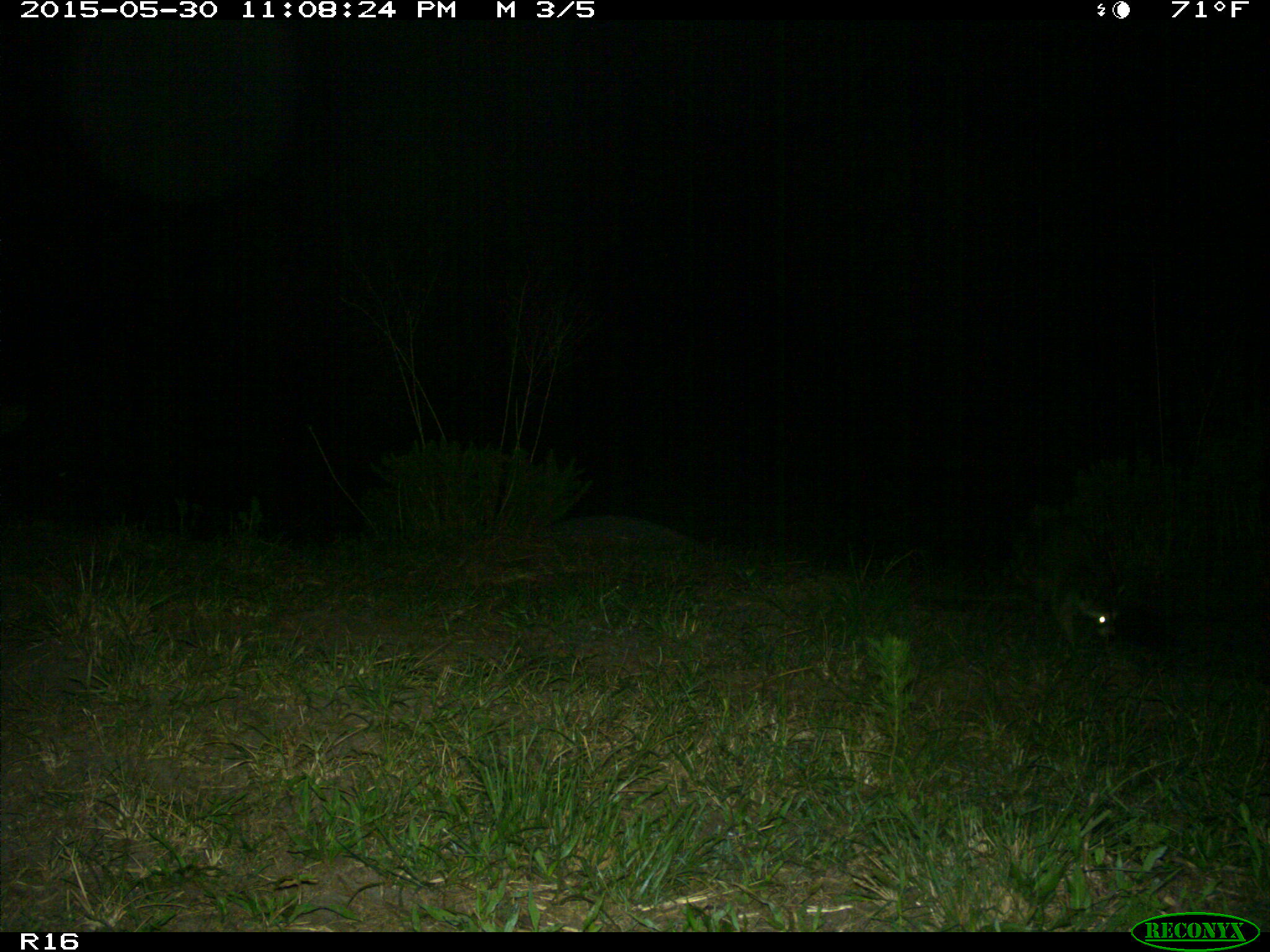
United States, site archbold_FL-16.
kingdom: Animalia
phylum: Chordata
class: Mammalia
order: Carnivora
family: Procyonidae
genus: Procyon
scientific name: Procyon lotor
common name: common raccoon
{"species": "Procyon lotor (common raccoon)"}